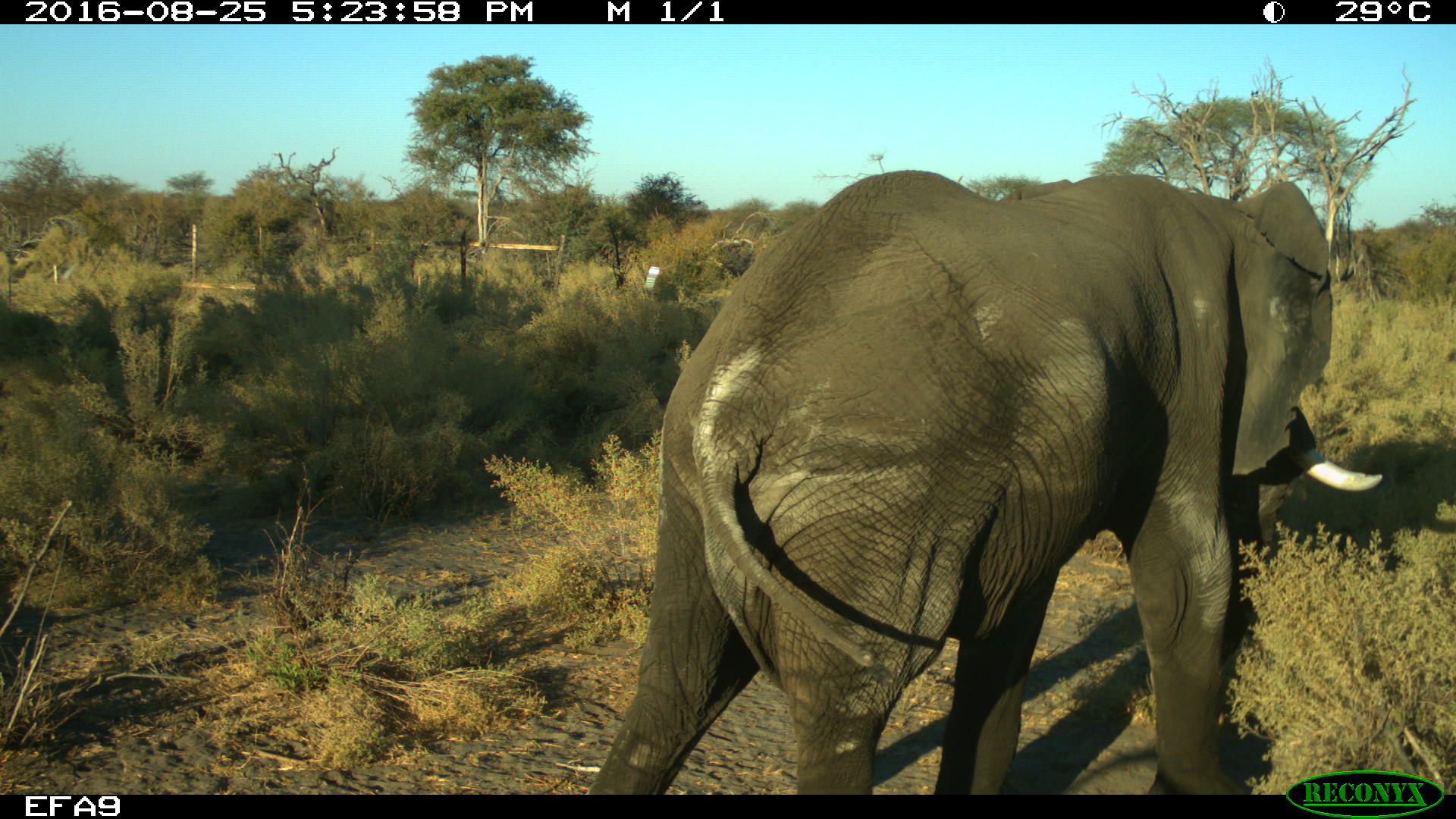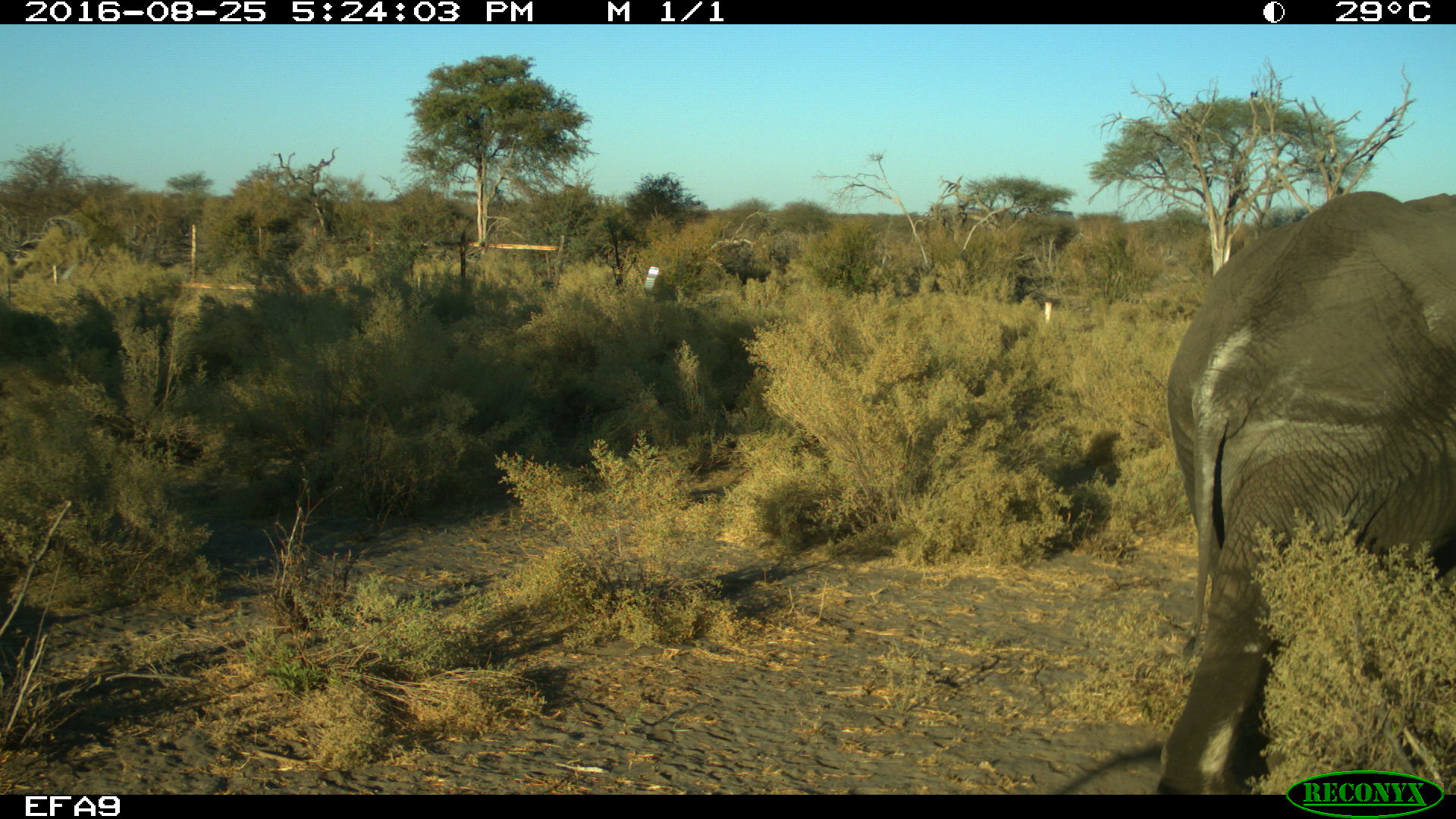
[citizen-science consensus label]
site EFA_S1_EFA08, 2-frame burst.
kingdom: Animalia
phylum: Chordata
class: Mammalia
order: Proboscidea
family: Elephantidae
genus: Loxodonta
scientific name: Loxodonta africana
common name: african bush elephant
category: elephant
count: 1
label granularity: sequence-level